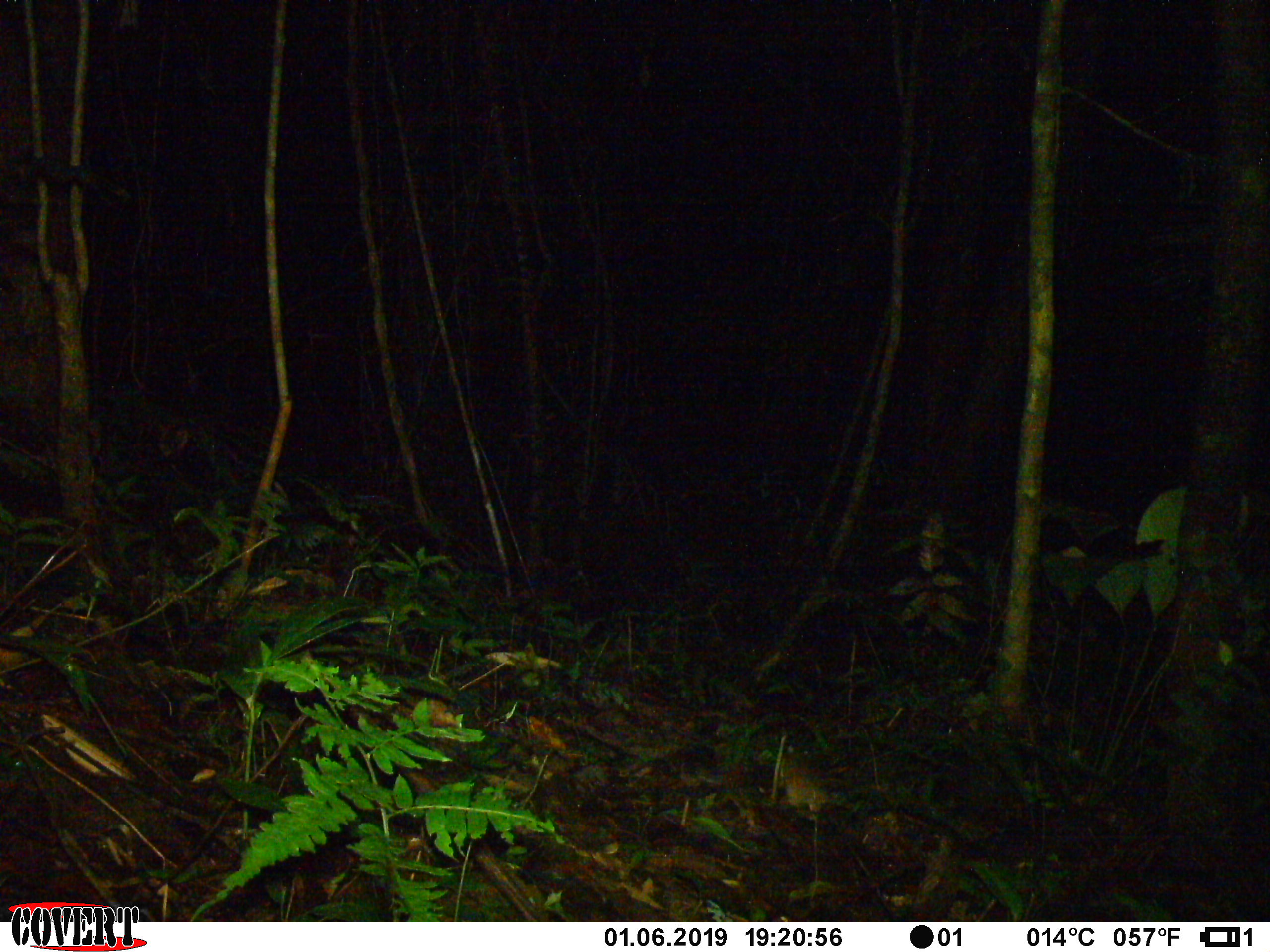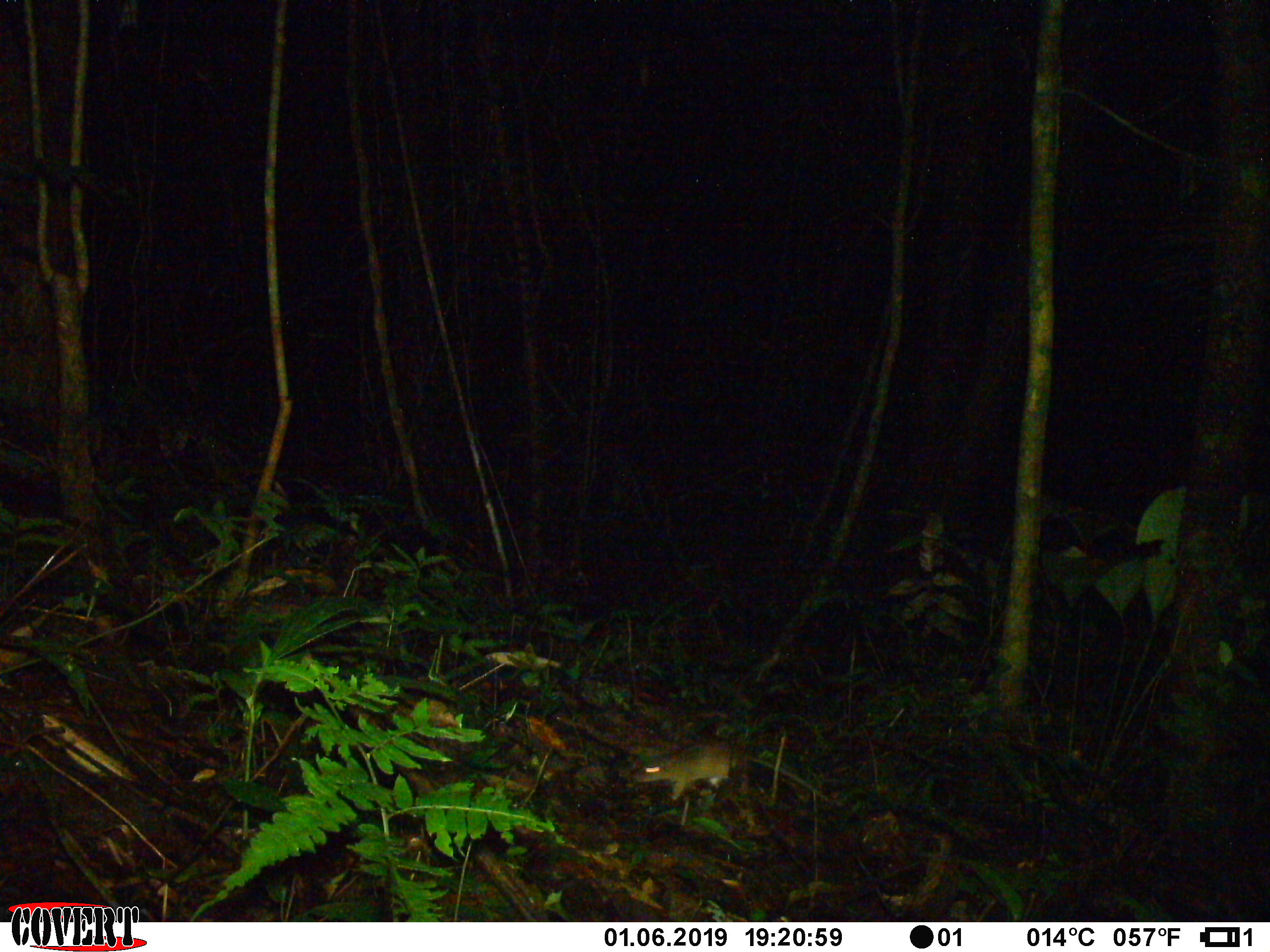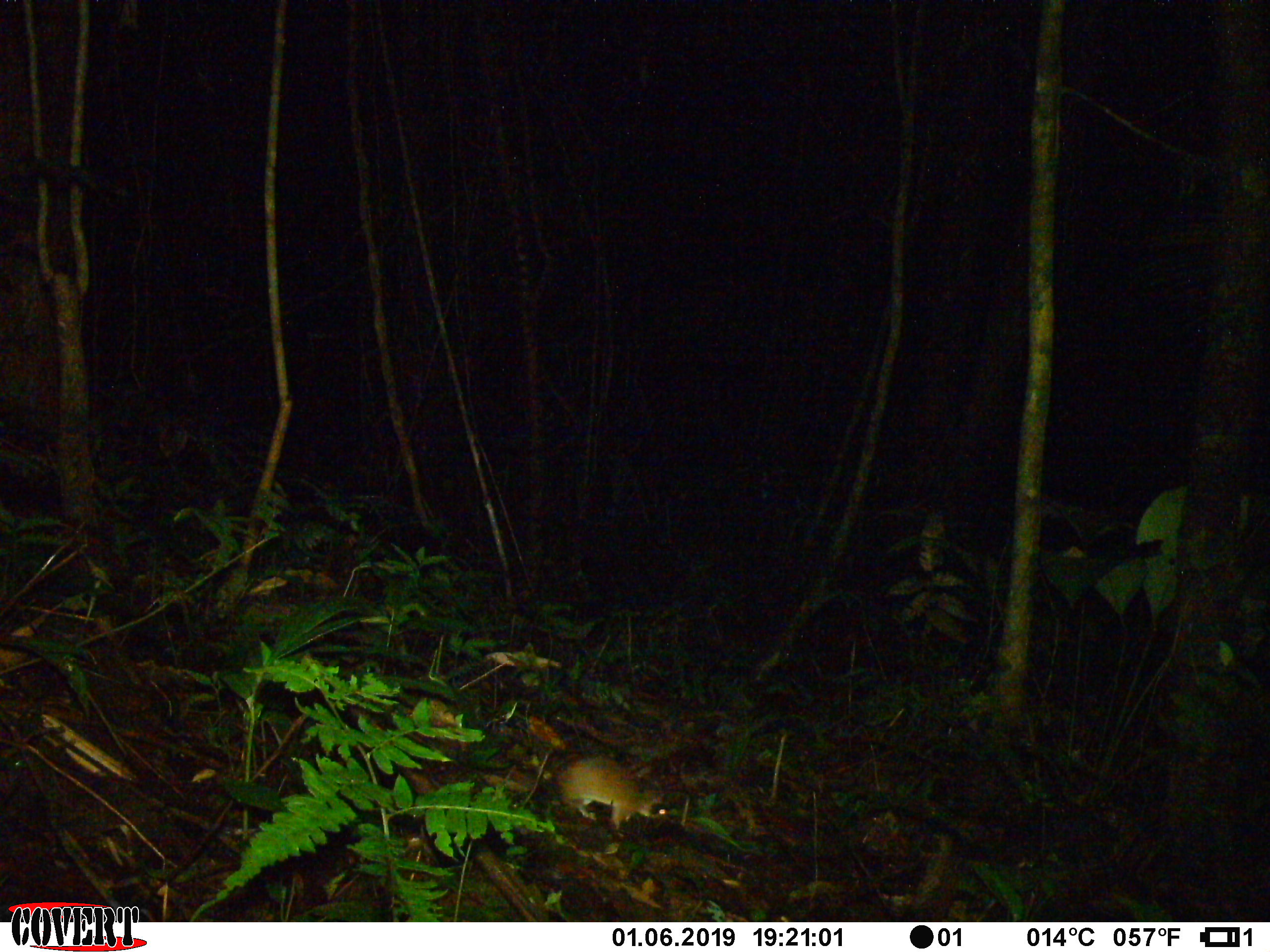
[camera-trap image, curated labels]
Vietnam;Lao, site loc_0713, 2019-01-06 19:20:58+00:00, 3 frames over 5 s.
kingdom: Animalia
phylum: Chordata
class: Mammalia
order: Rodentia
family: Muridae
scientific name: Muridae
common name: old-world mice and rats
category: unidentified murid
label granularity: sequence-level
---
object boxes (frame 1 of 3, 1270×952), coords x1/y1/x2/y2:
unidentified murid: 778/741/827/901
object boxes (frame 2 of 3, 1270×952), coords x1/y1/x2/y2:
unidentified murid: 630/739/843/808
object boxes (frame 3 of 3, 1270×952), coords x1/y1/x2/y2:
unidentified murid: 551/752/671/838